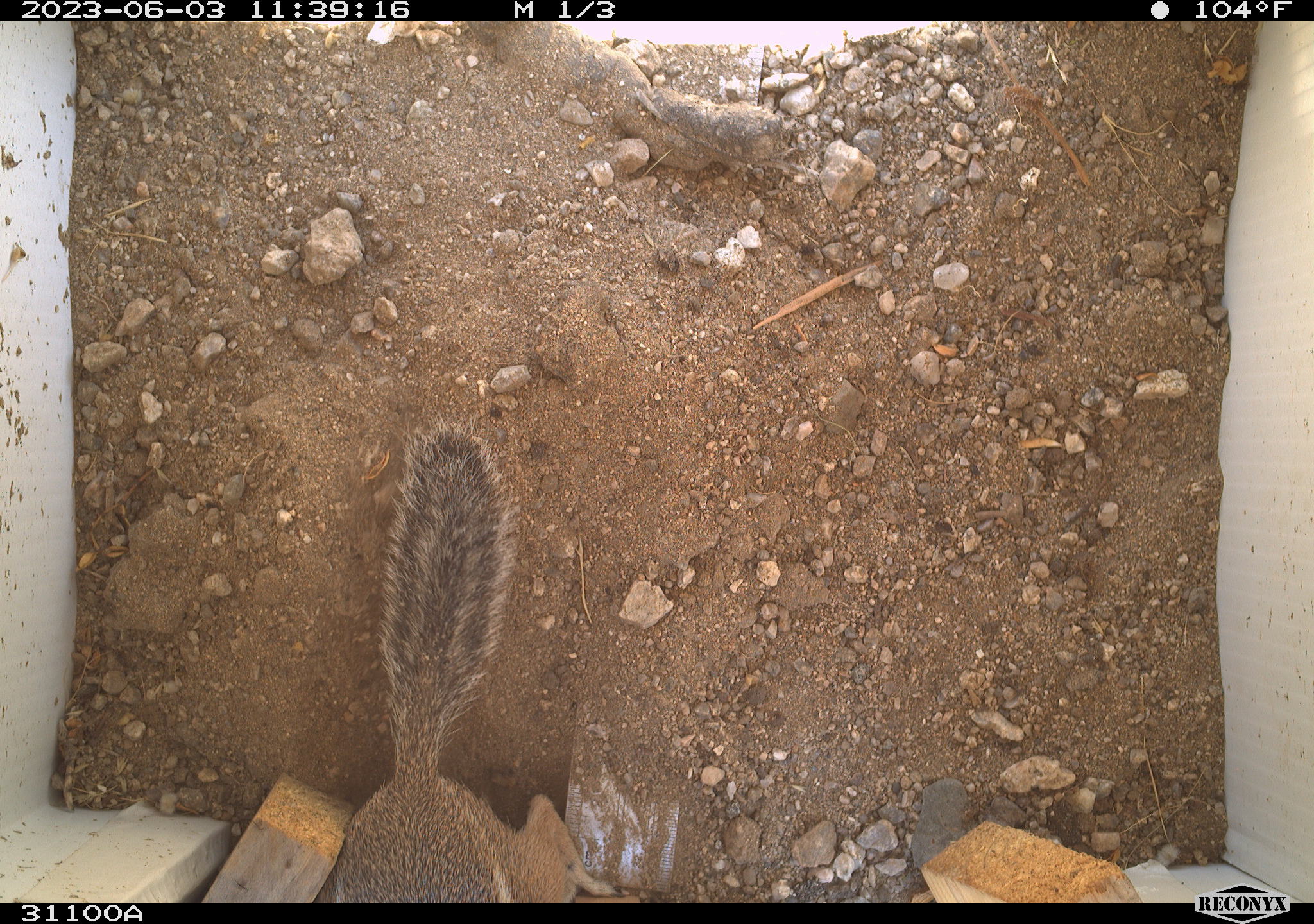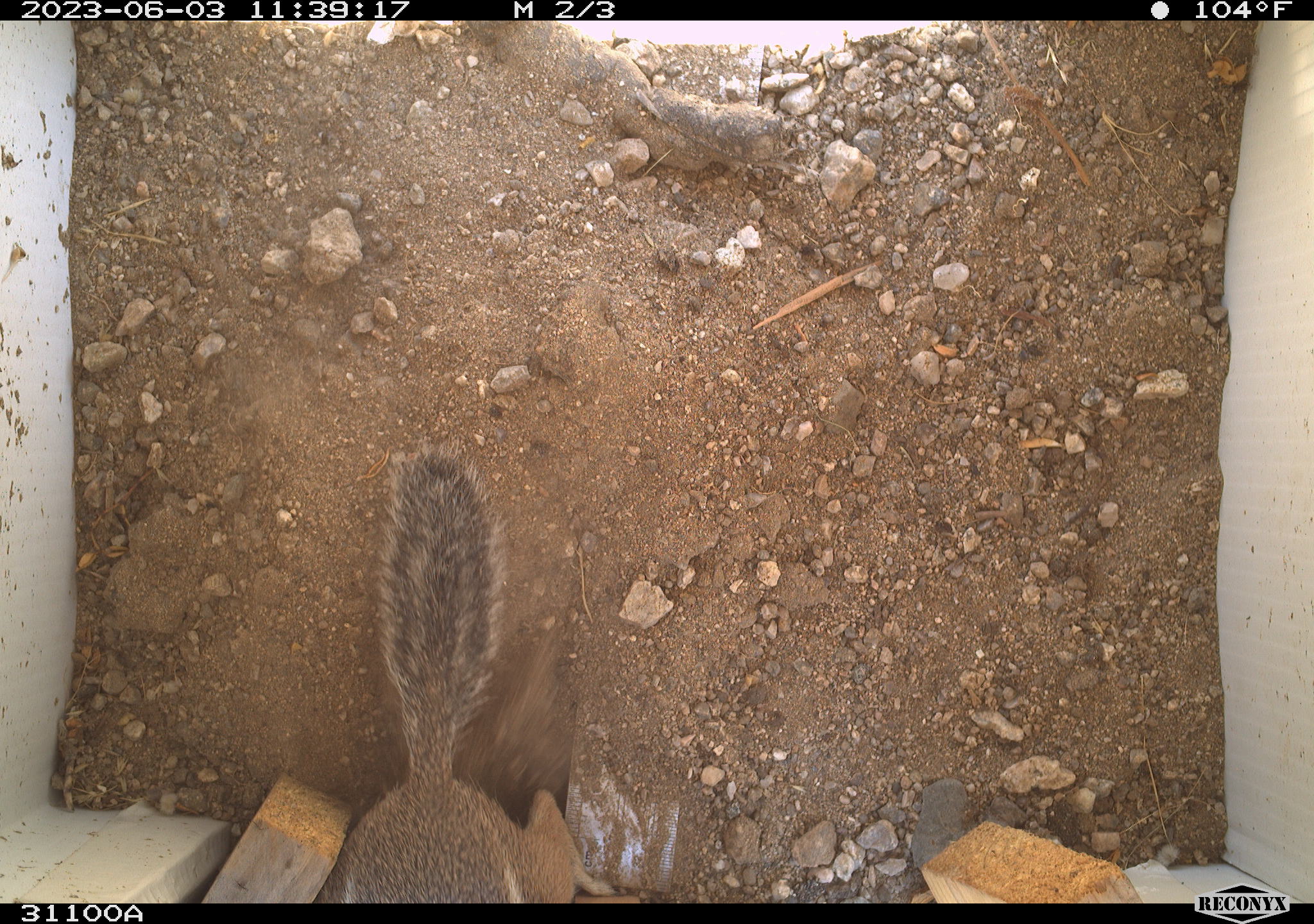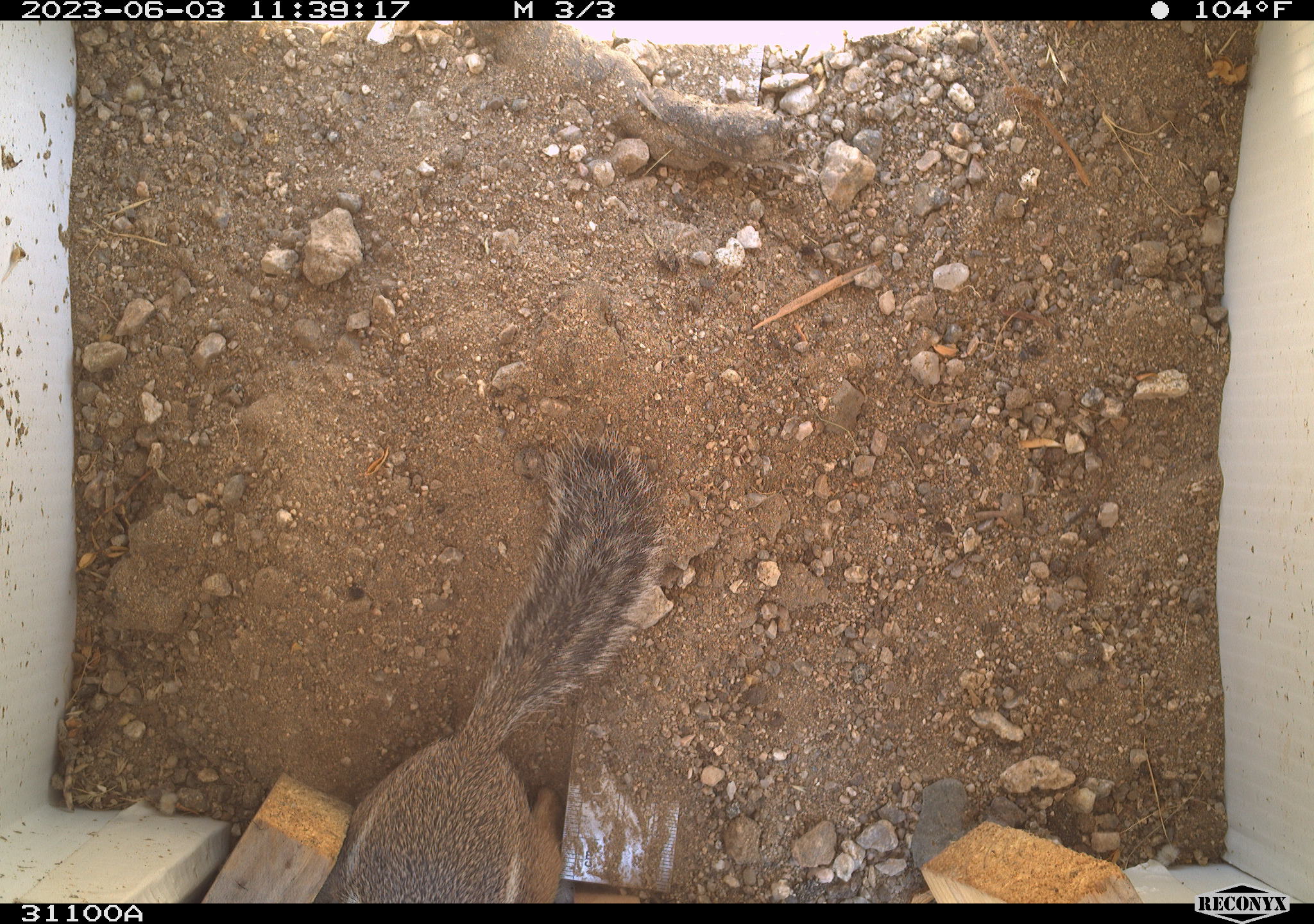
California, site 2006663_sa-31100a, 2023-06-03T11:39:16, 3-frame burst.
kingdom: Animalia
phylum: Chordata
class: Mammalia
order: Rodentia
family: Sciuridae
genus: Ammospermophilus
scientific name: Ammospermophilus leucurus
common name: white-tailed antelope squirrel